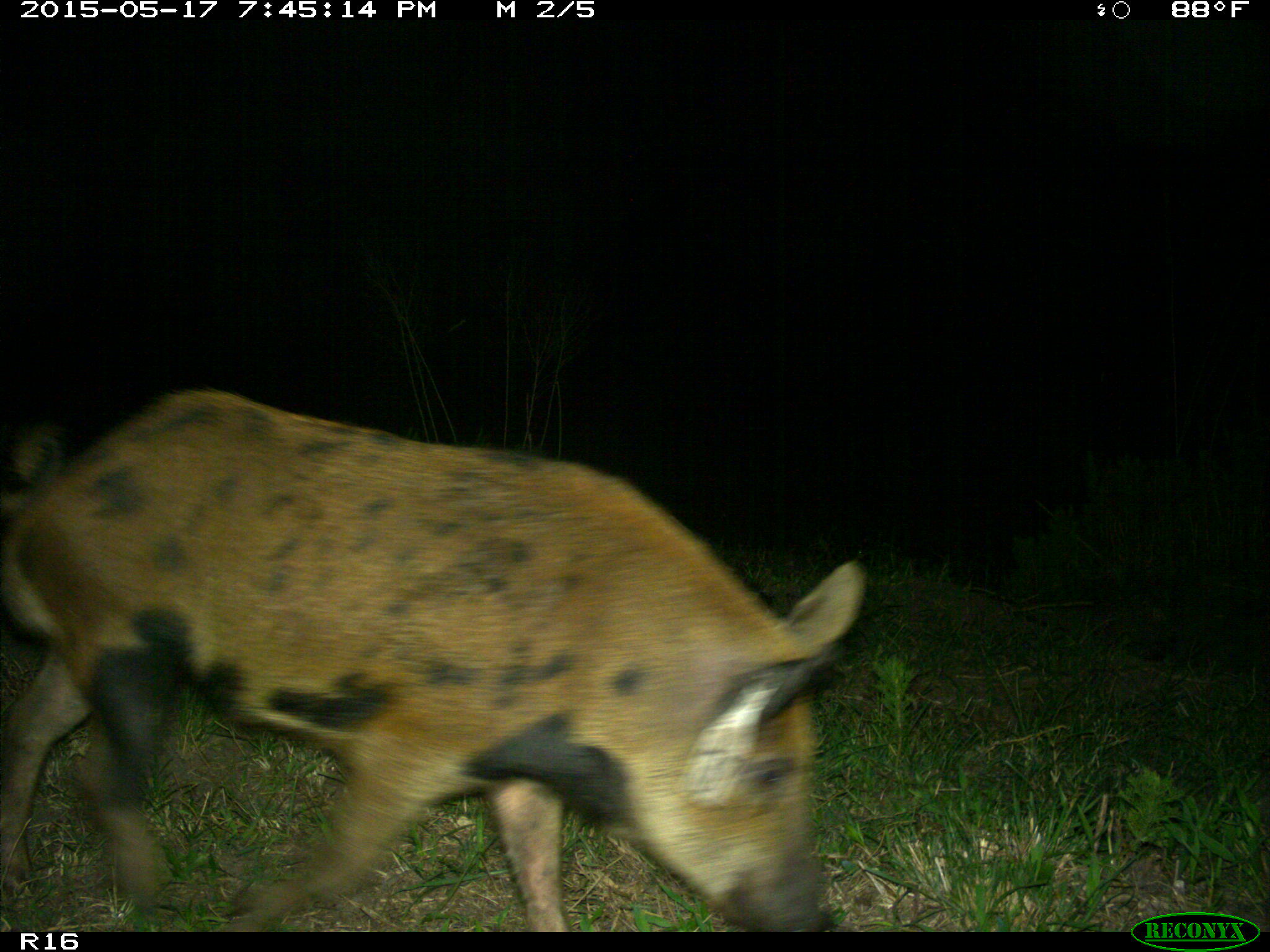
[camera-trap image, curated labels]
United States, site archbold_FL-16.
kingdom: Animalia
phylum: Chordata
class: Mammalia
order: Artiodactyla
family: Suidae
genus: Sus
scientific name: Sus scrofa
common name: wild boar